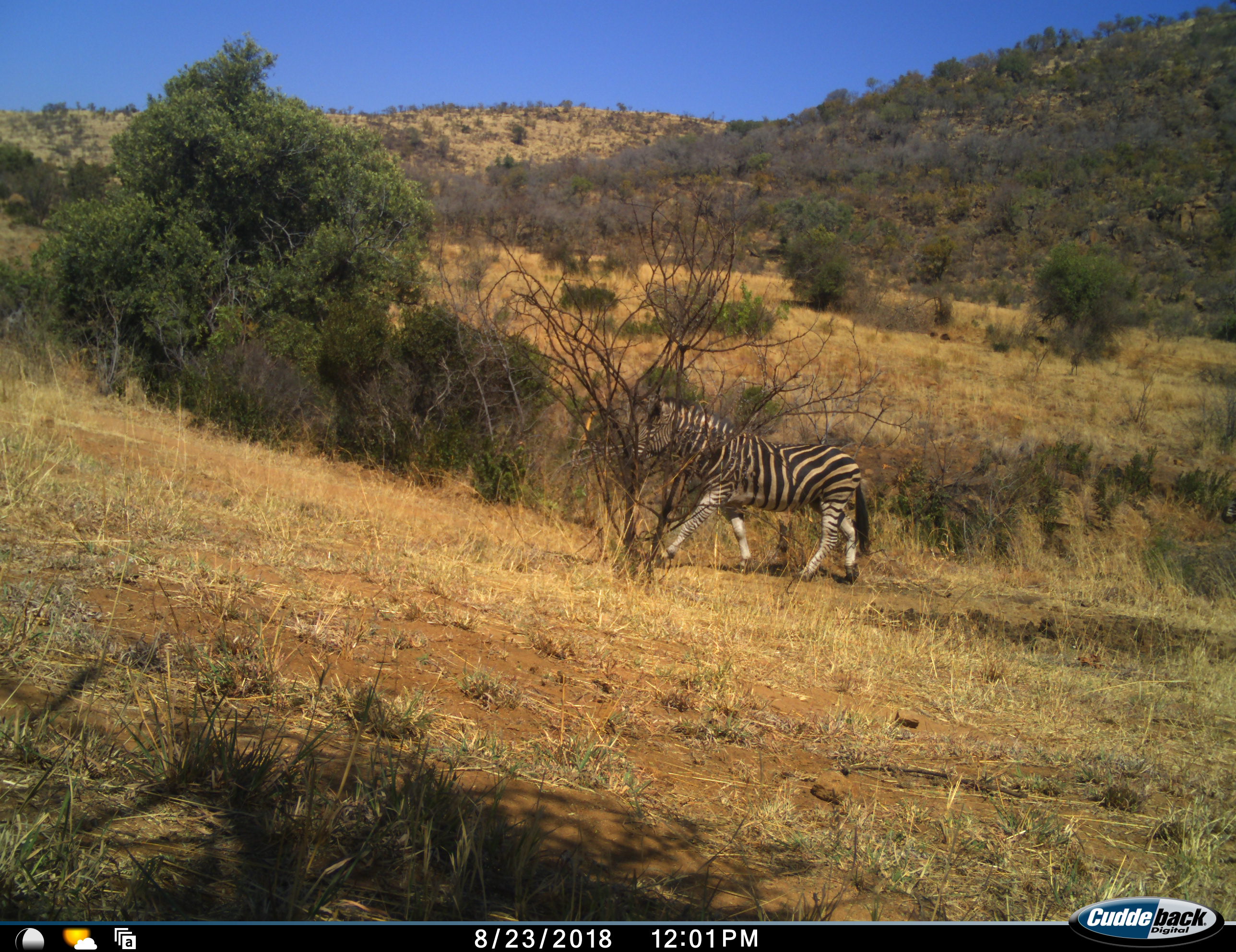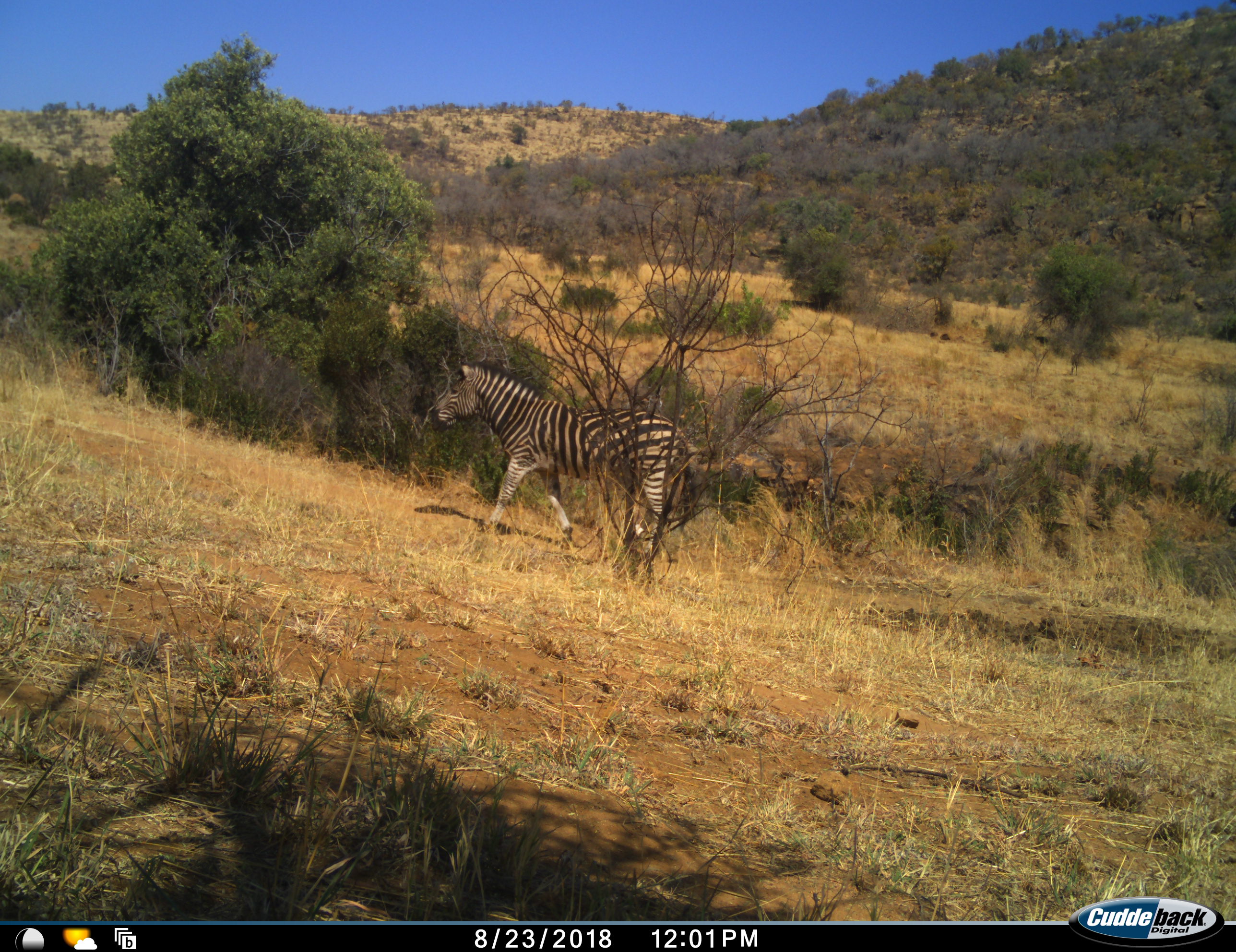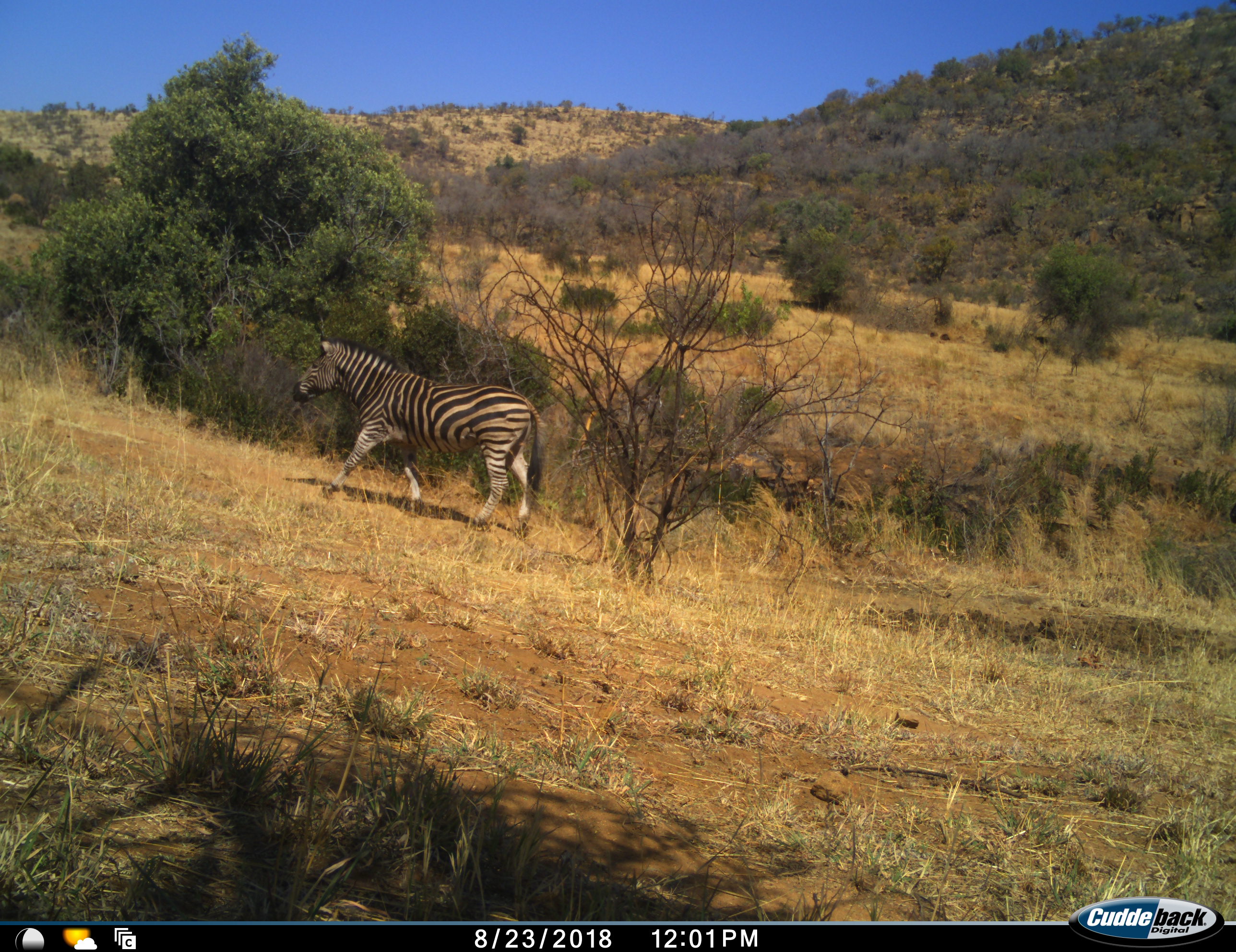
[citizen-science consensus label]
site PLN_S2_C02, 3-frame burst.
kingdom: Animalia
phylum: Chordata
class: Mammalia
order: Perissodactyla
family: Equidae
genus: Equus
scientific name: Equus quagga burchellii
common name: burchell's zebra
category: zebraburchells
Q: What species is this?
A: Zebraburchells (burchell's zebra) (Equus quagga burchellii).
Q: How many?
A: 1.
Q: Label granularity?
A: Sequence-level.